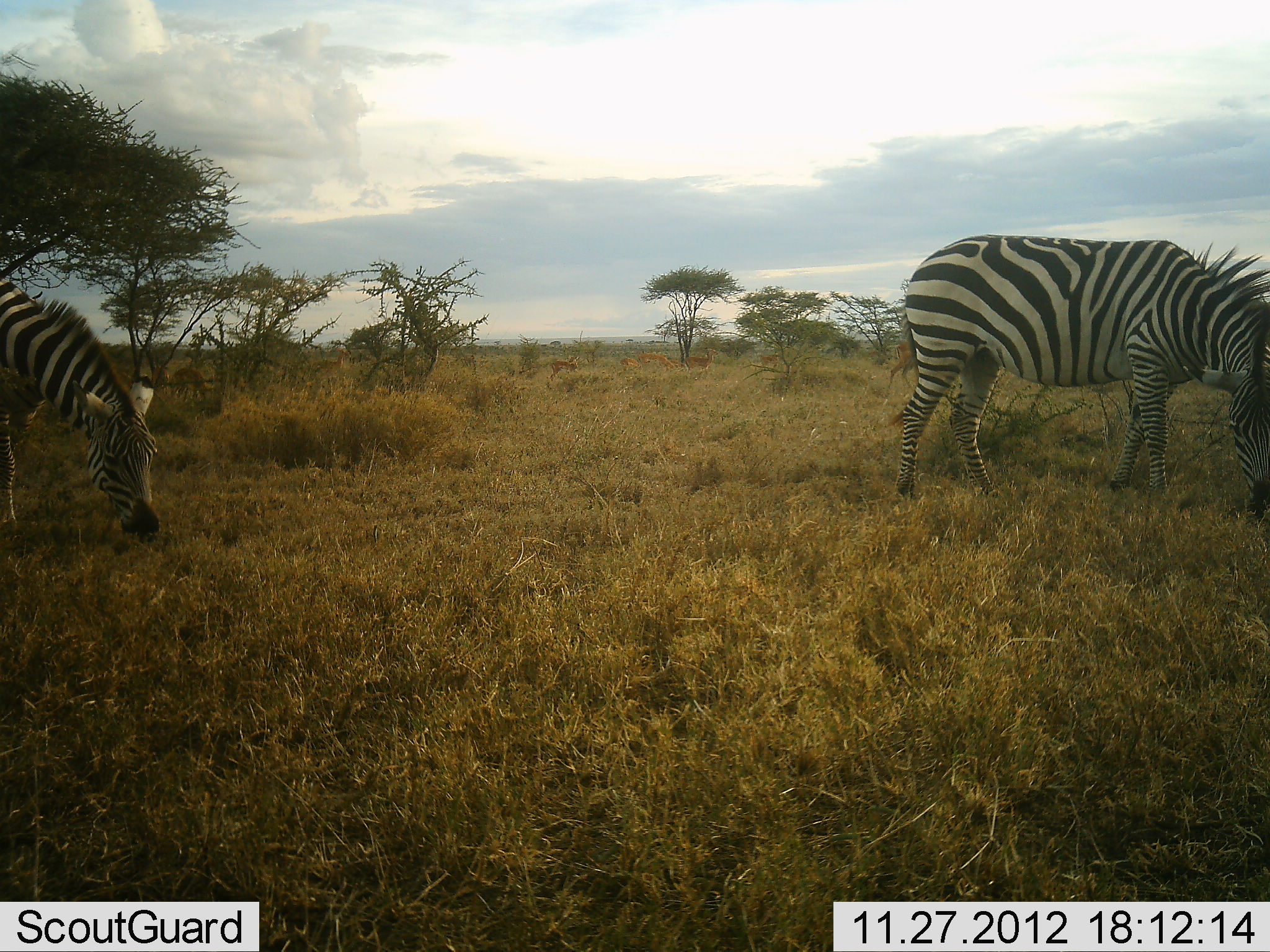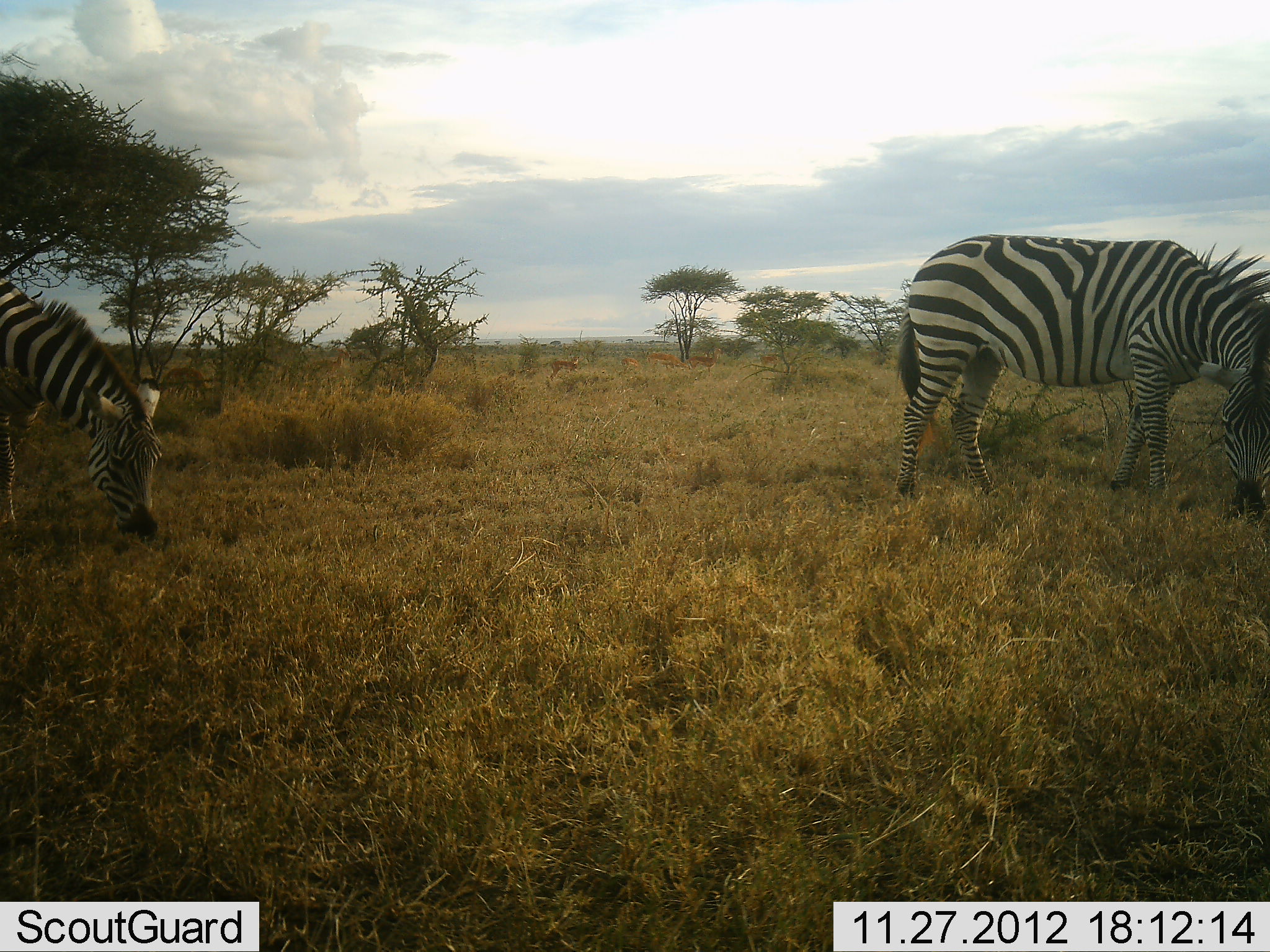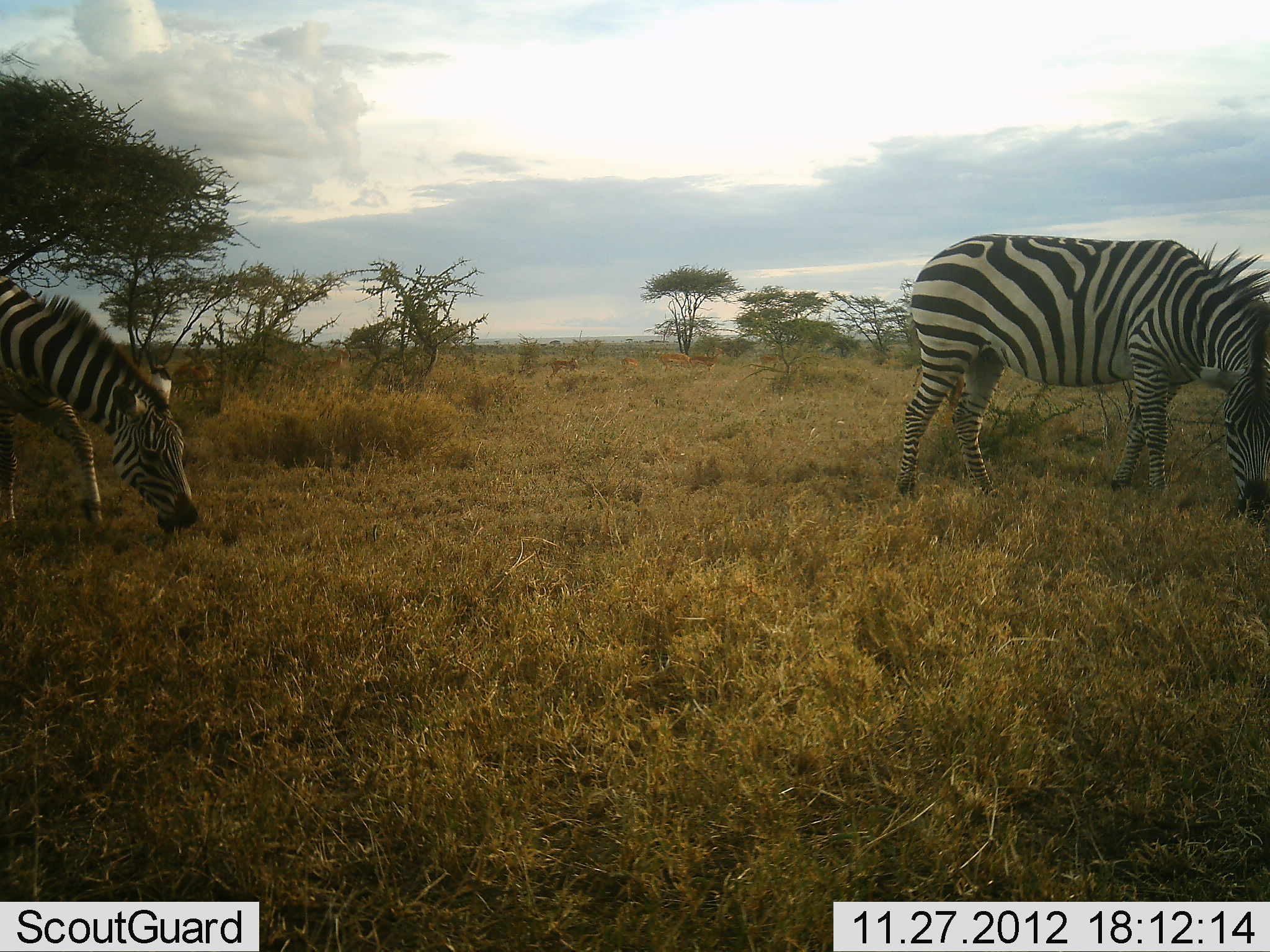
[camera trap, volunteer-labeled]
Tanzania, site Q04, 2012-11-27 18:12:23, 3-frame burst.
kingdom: Animalia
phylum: Chordata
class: Mammalia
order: Perissodactyla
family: Equidae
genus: Equus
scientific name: Equus quagga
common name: plains zebra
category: zebra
Zebra (plains zebra) (Equus quagga), count 2. Behavior (volunteer vote fractions): standing 18%, resting 0%, moving 0%, interacting 0%. Young present (vote fraction): 0%. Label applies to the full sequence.